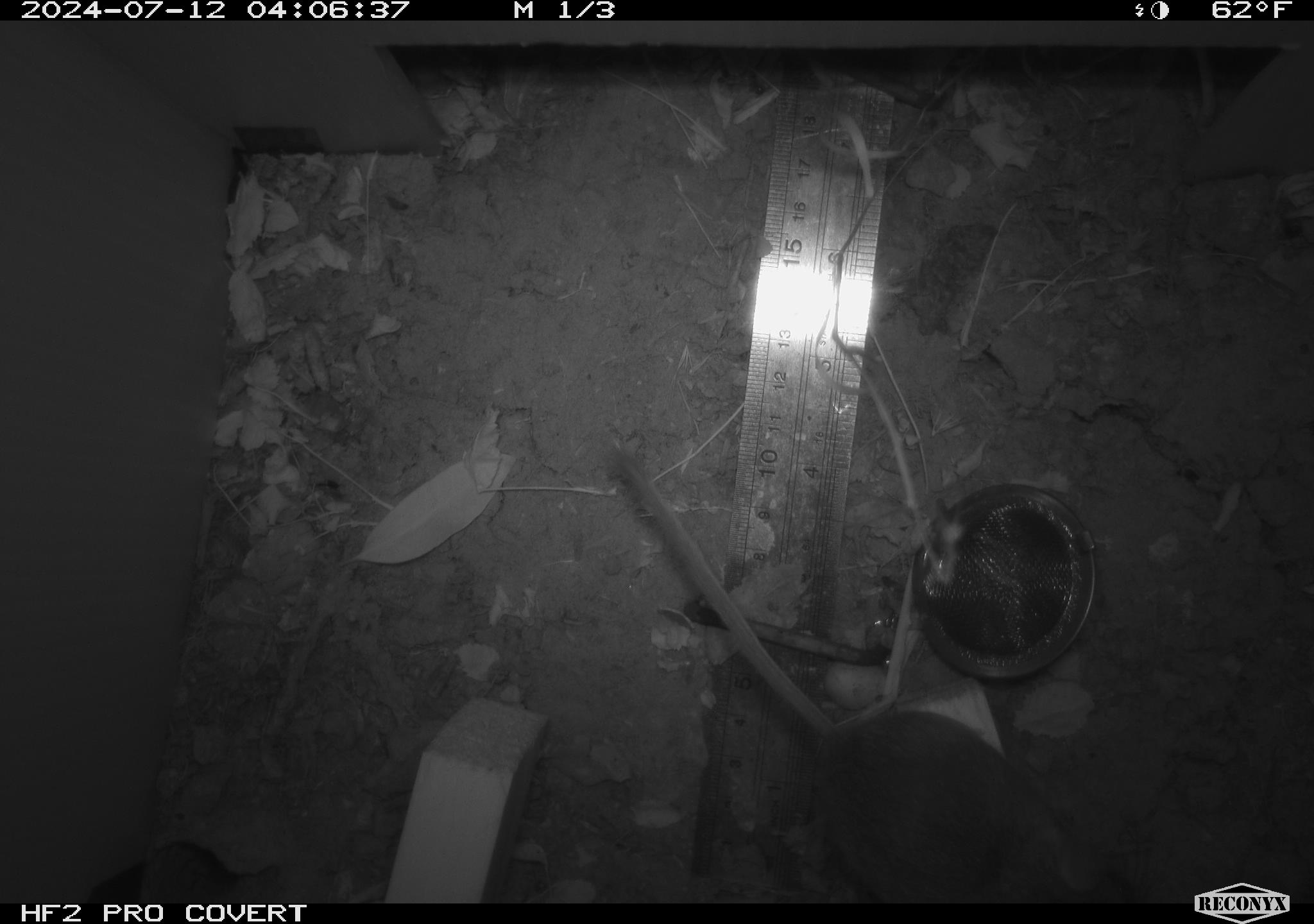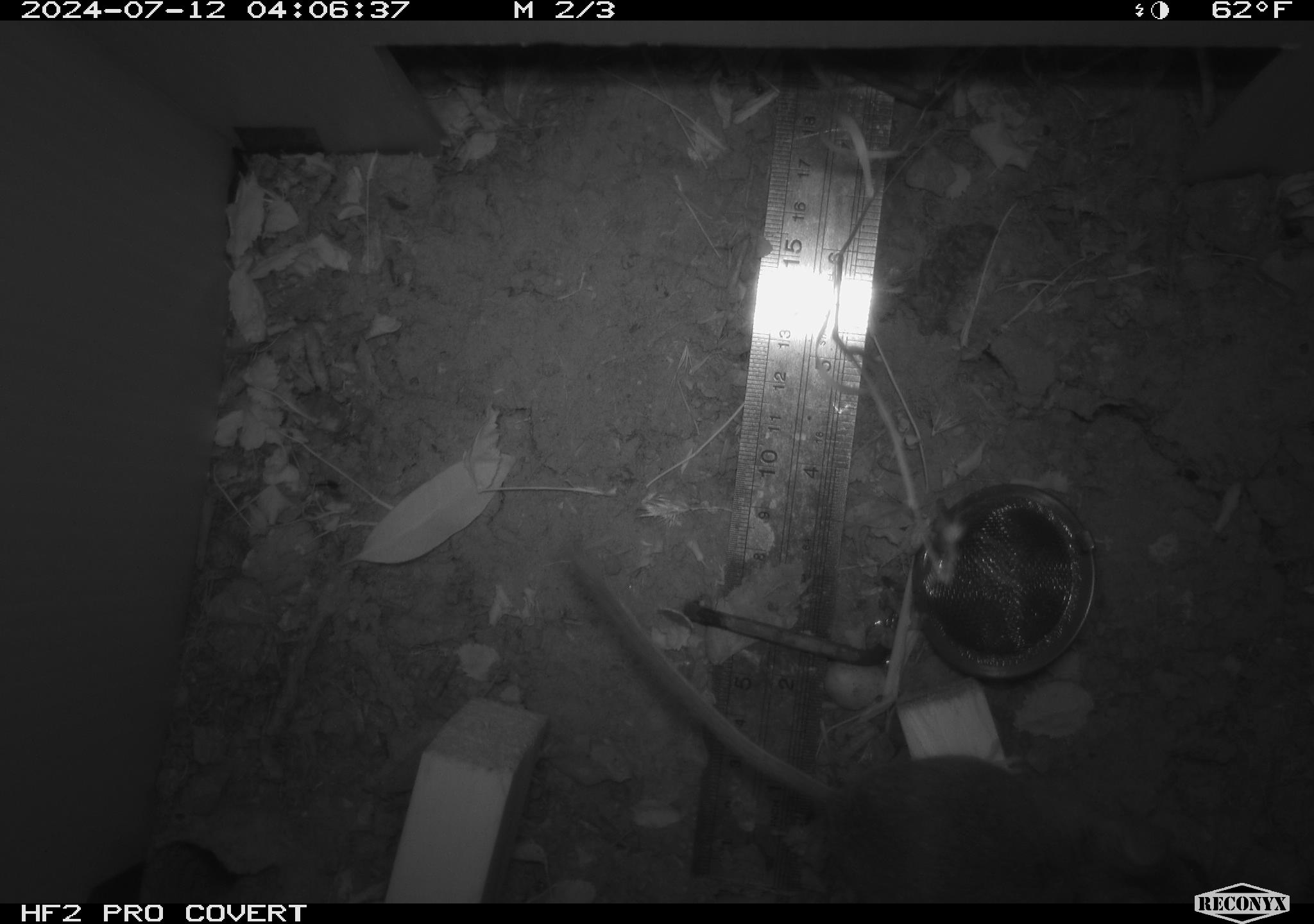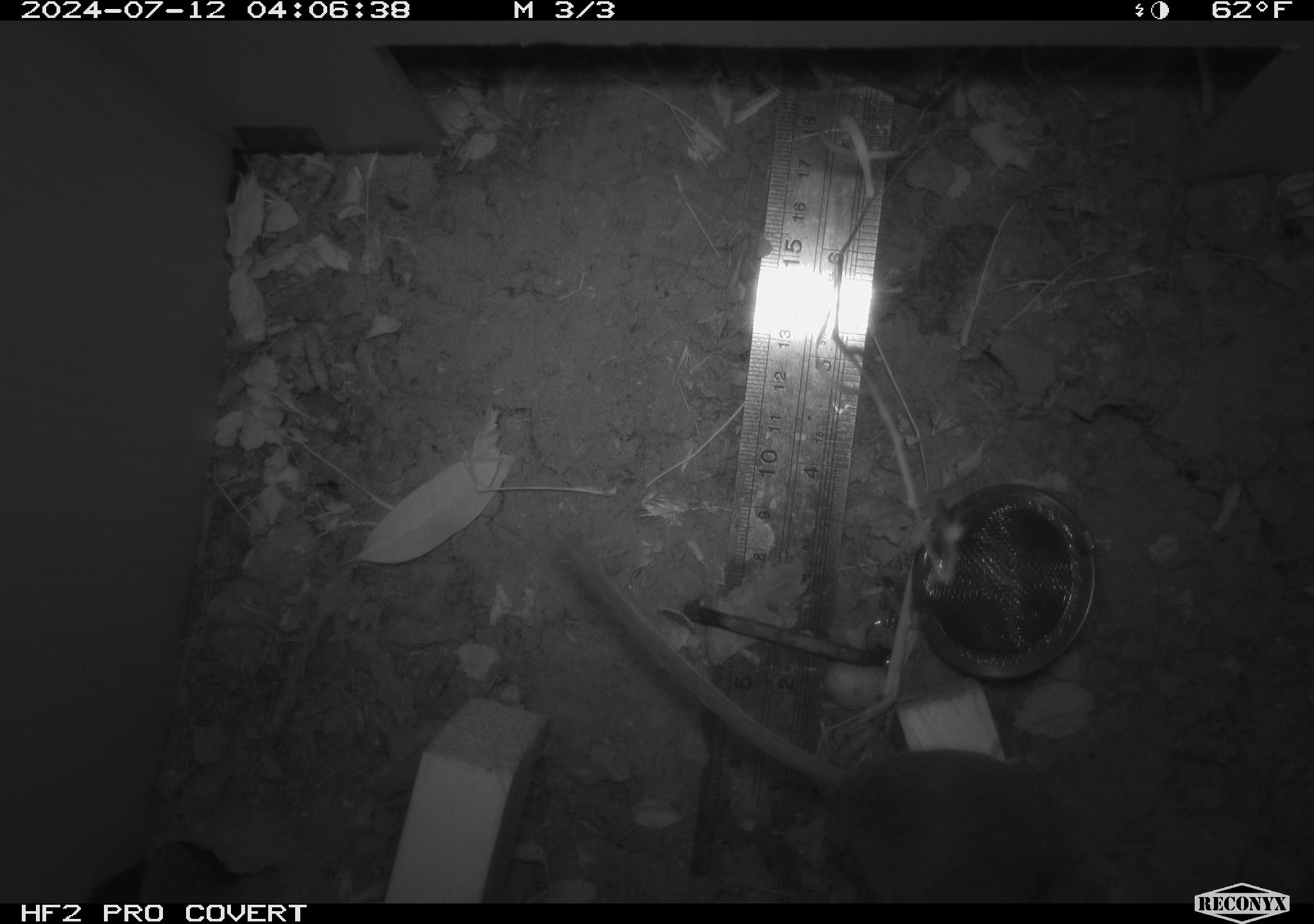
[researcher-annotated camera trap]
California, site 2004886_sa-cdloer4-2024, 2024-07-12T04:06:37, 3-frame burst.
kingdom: Animalia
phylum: Chordata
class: Mammalia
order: Rodentia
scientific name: Rodentia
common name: rodent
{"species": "rodent (Rodentia)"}